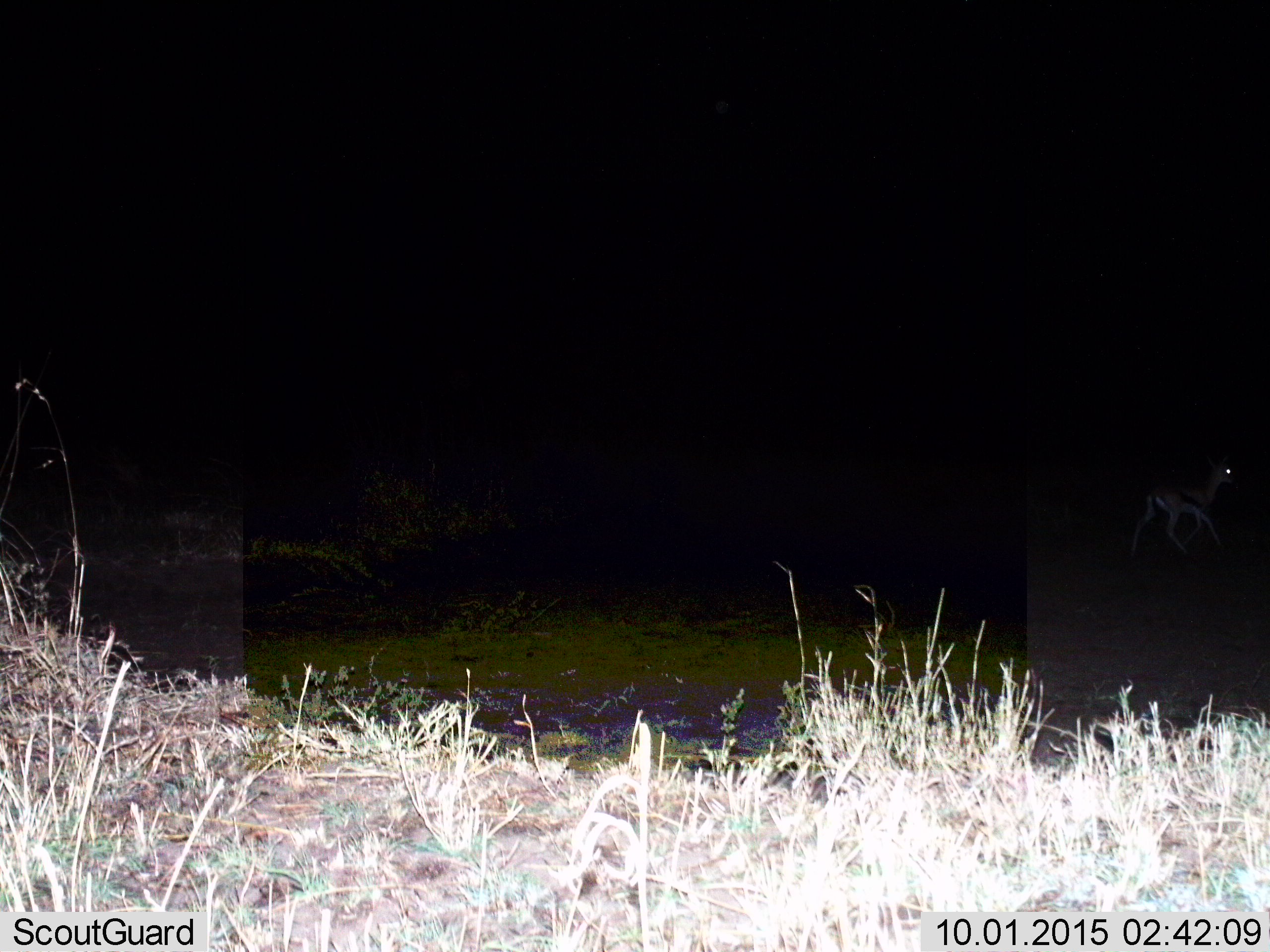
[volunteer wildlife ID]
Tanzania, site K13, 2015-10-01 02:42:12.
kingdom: Animalia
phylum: Chordata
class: Mammalia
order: Artiodactyla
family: Bovidae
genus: Eudorcas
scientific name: Eudorcas thomsonii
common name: thomson's gazelle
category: gazellethomsons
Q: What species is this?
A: Gazellethomsons (thomson's gazelle) (Eudorcas thomsonii).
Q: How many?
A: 1.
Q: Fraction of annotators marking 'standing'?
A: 0%.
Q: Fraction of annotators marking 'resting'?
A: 0%.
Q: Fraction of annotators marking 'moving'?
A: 100%.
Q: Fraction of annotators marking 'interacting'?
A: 0%.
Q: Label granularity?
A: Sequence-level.